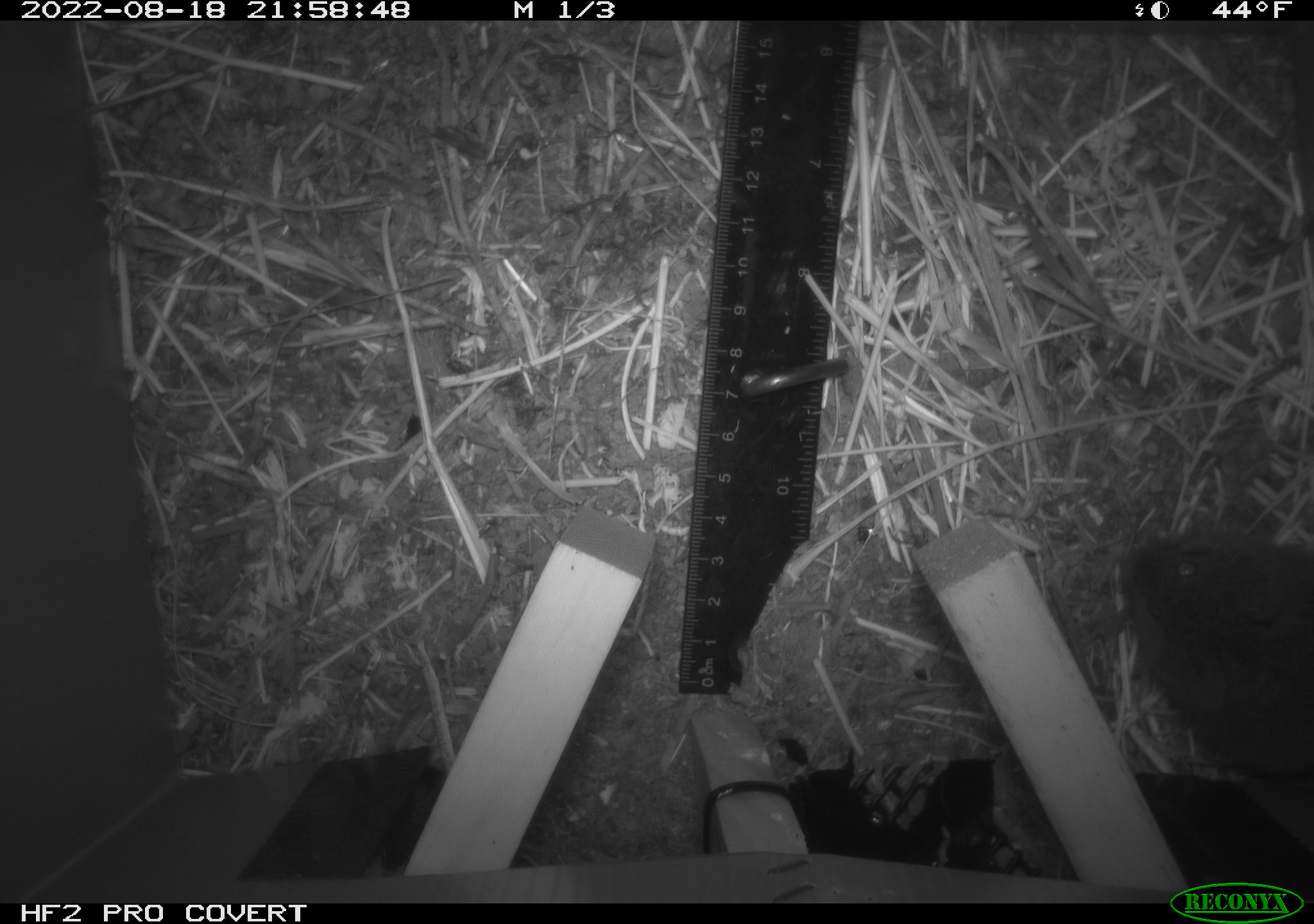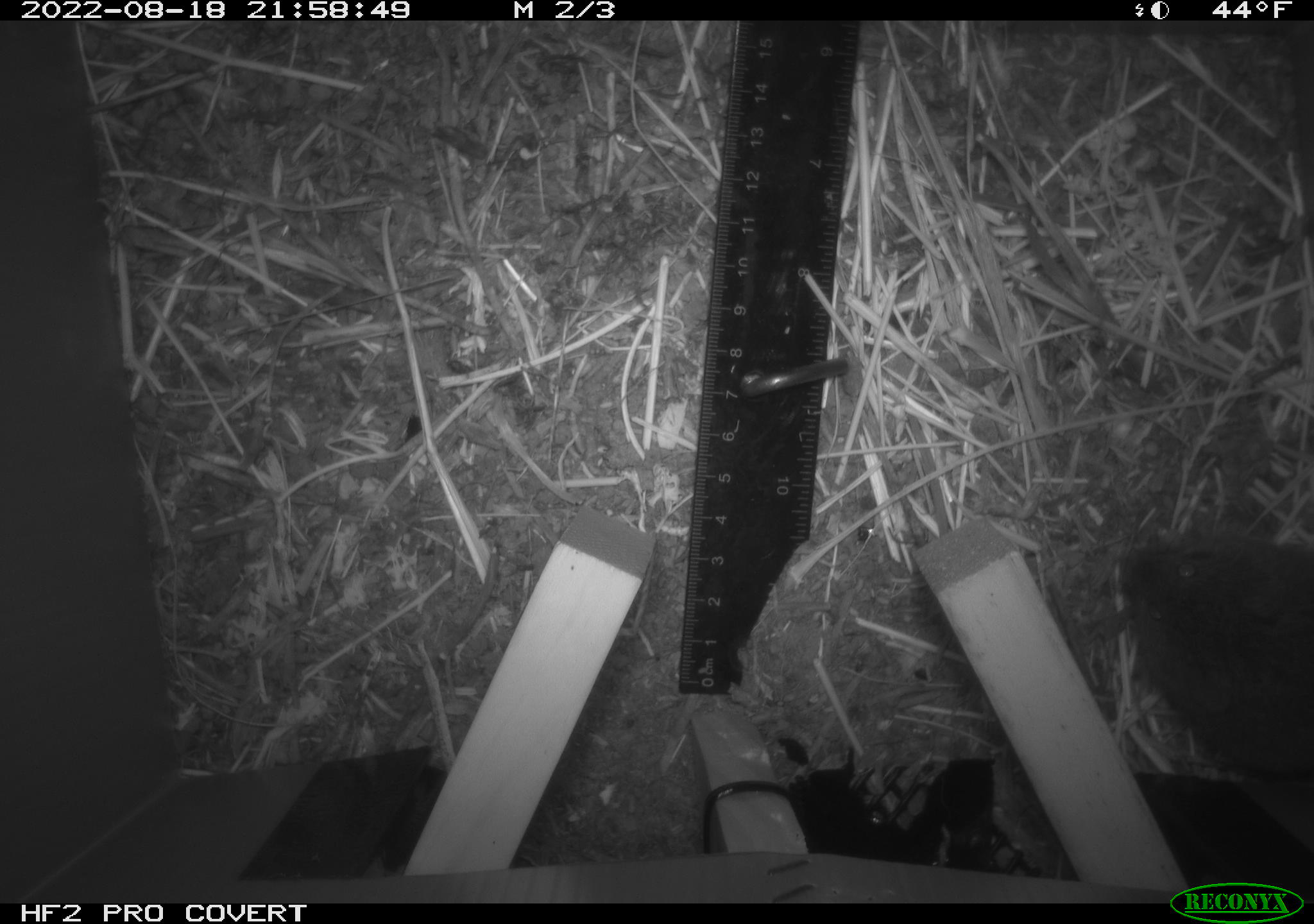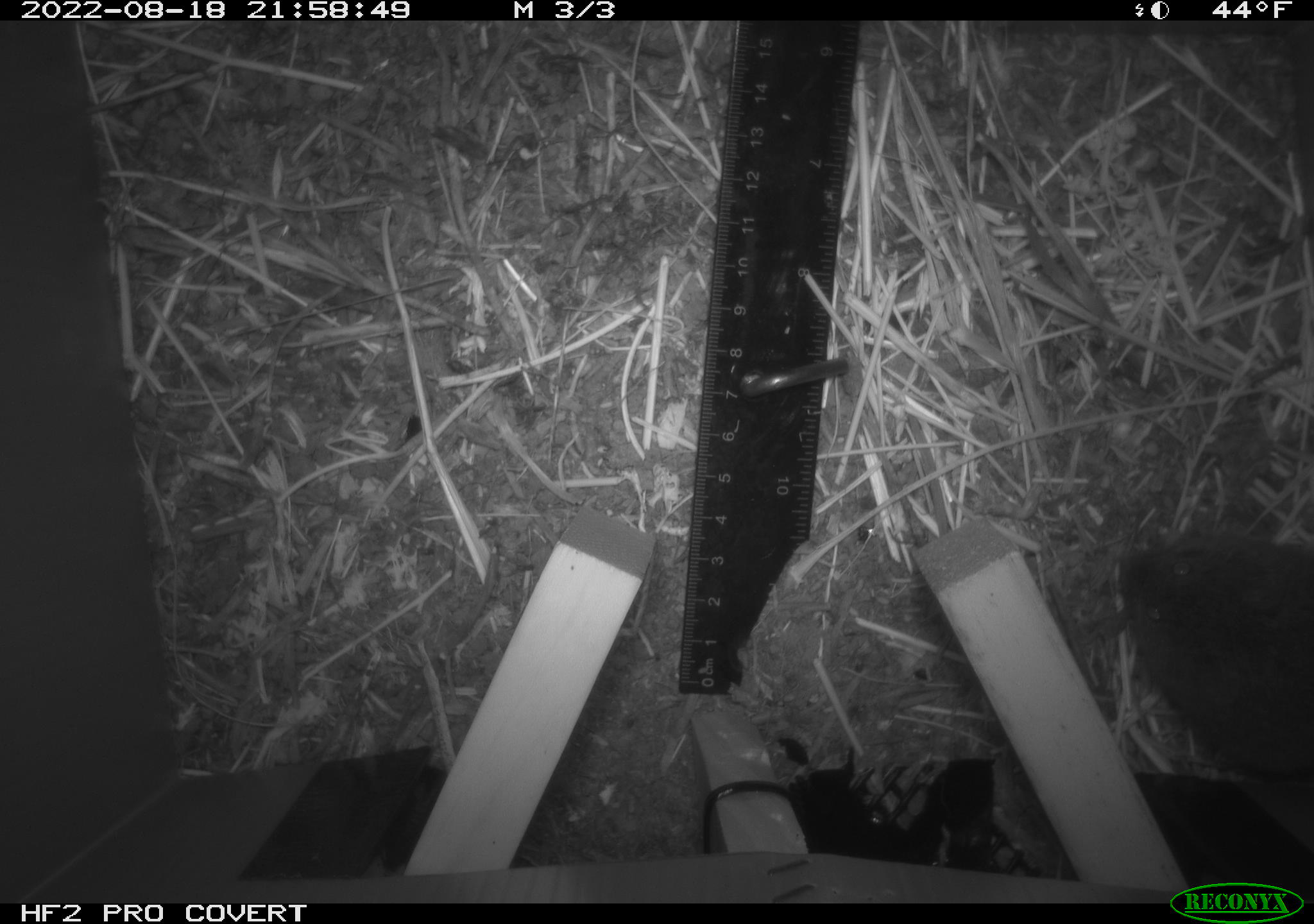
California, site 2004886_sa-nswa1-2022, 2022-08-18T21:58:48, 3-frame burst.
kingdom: Animalia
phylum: Chordata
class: Mammalia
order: Rodentia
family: Cricetidae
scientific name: Cricetidae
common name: hamsters, voles, lemmings, and allies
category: cricetidae family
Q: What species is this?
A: Cricetidae family (hamsters, voles, lemmings, and allies) (Cricetidae).